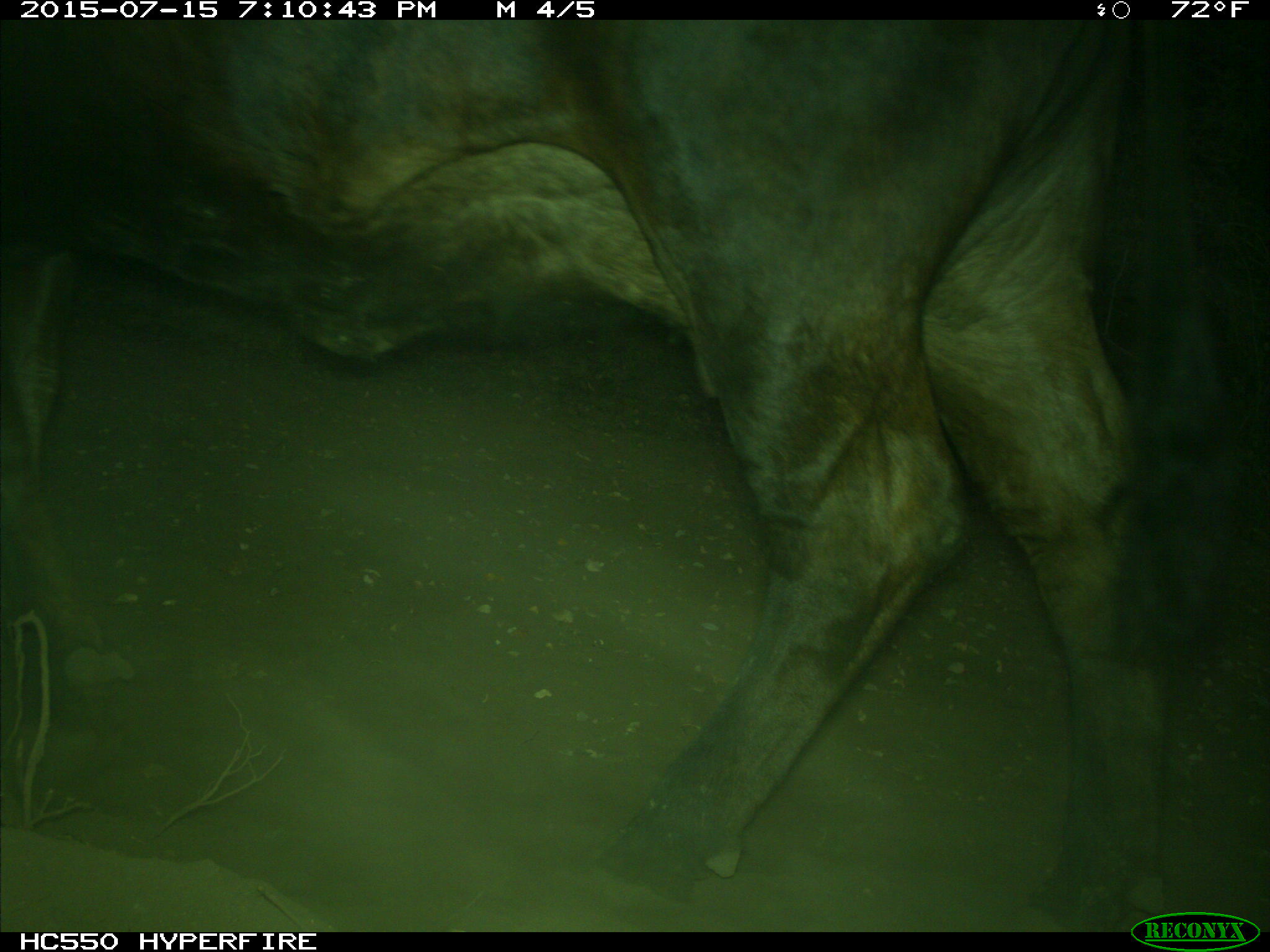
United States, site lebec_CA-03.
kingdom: Animalia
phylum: Chordata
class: Mammalia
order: Artiodactyla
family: Bovidae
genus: Bos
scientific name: Bos taurus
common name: domestic cow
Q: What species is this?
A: Bos taurus (domestic cow).